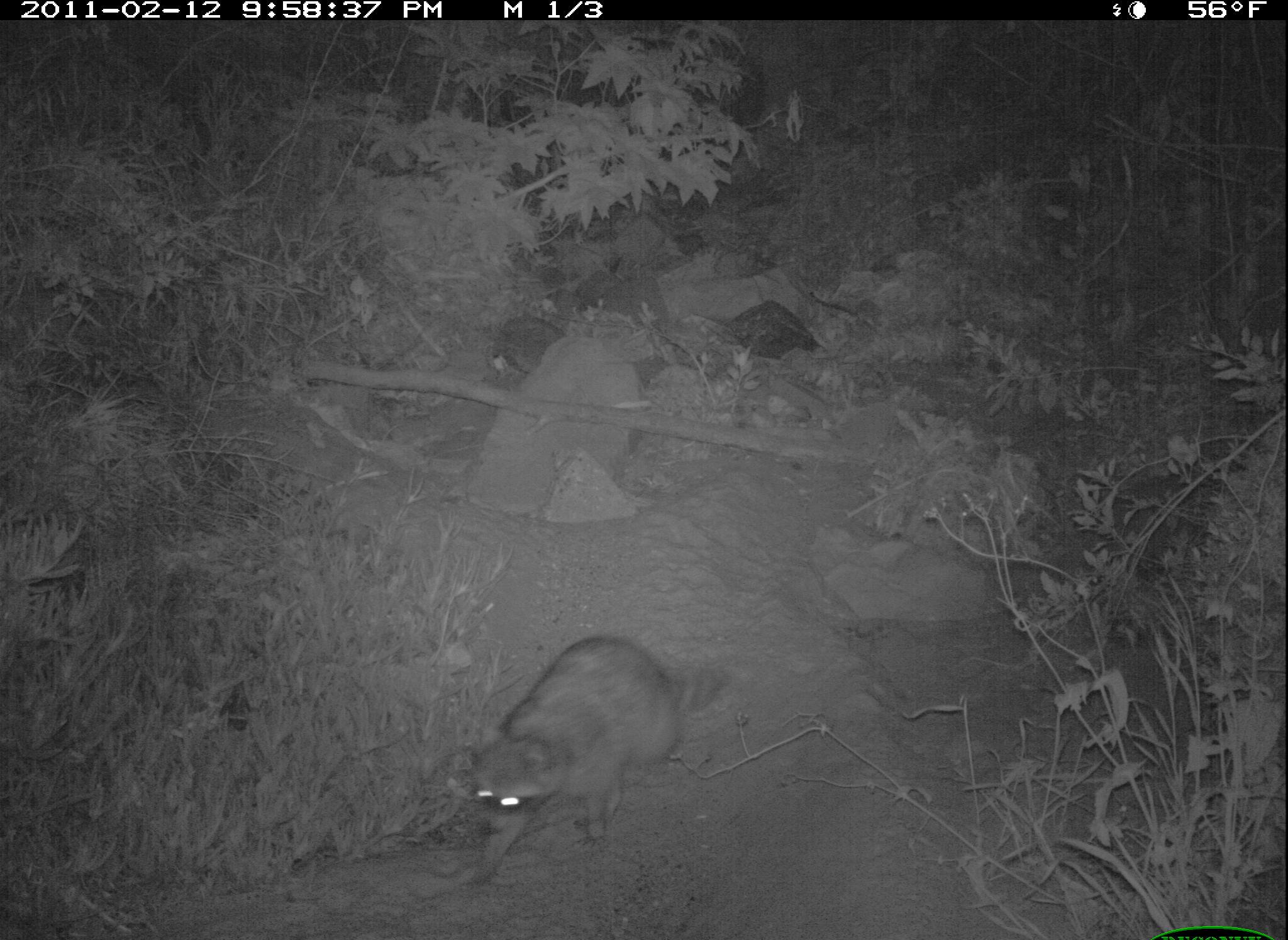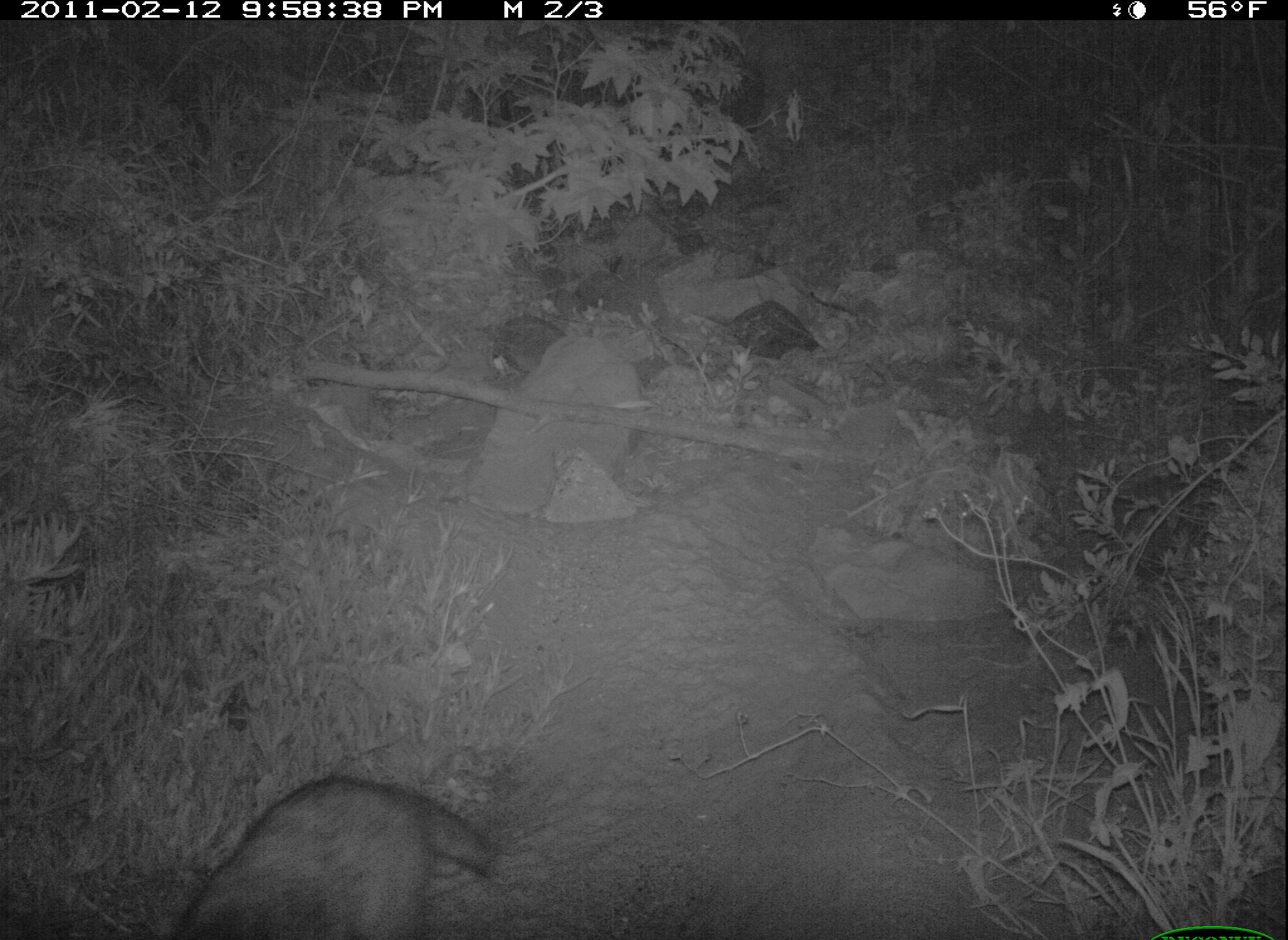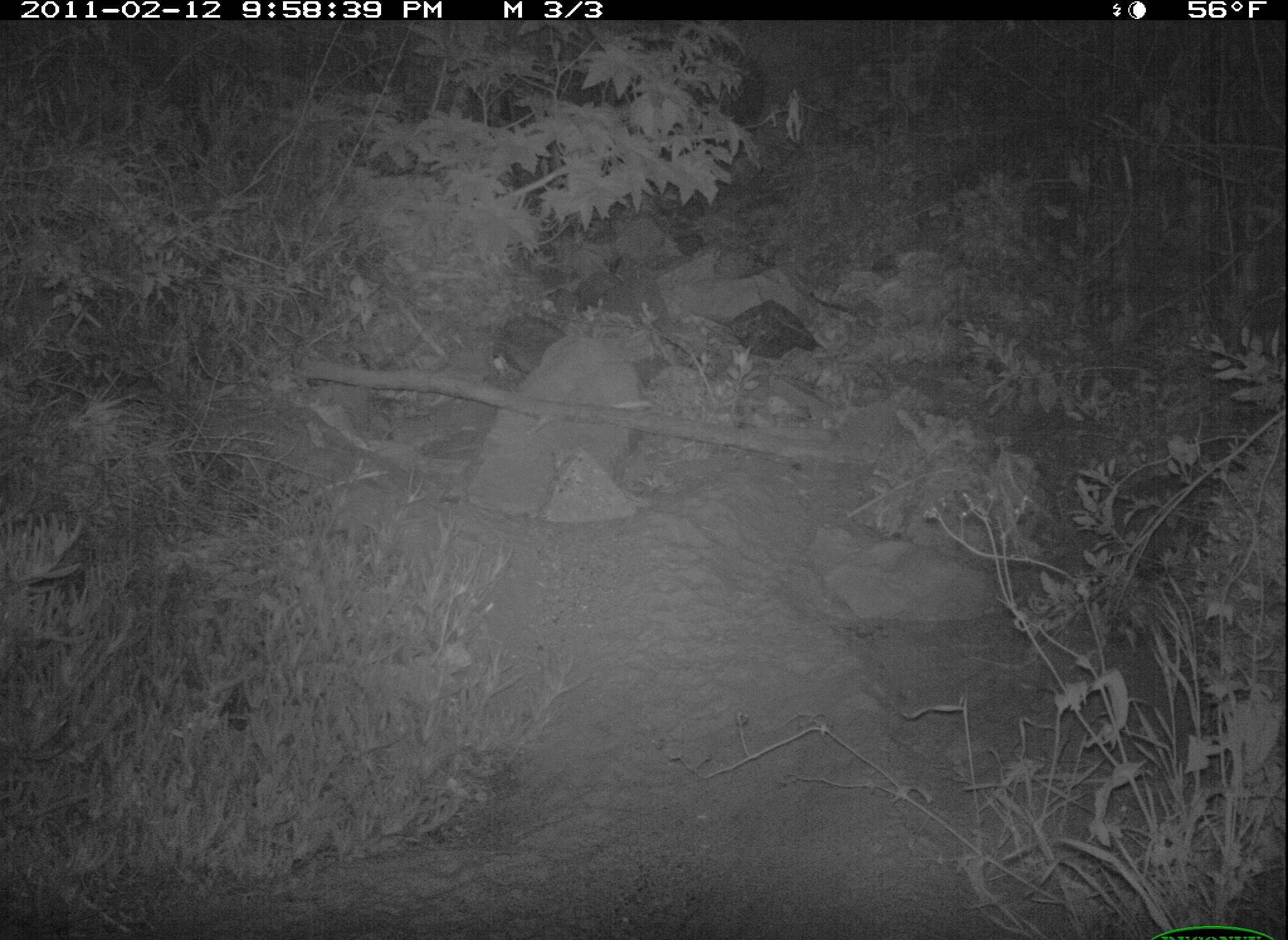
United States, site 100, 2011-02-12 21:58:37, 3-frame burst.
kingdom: Animalia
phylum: Chordata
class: Mammalia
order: Carnivora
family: Procyonidae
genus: Procyon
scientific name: Procyon lotor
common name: raccoon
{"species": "raccoon (Procyon lotor)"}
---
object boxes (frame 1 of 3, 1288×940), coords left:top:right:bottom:
raccoon: 437:619:732:883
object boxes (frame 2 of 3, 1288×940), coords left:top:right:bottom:
raccoon: 174:772:506:939